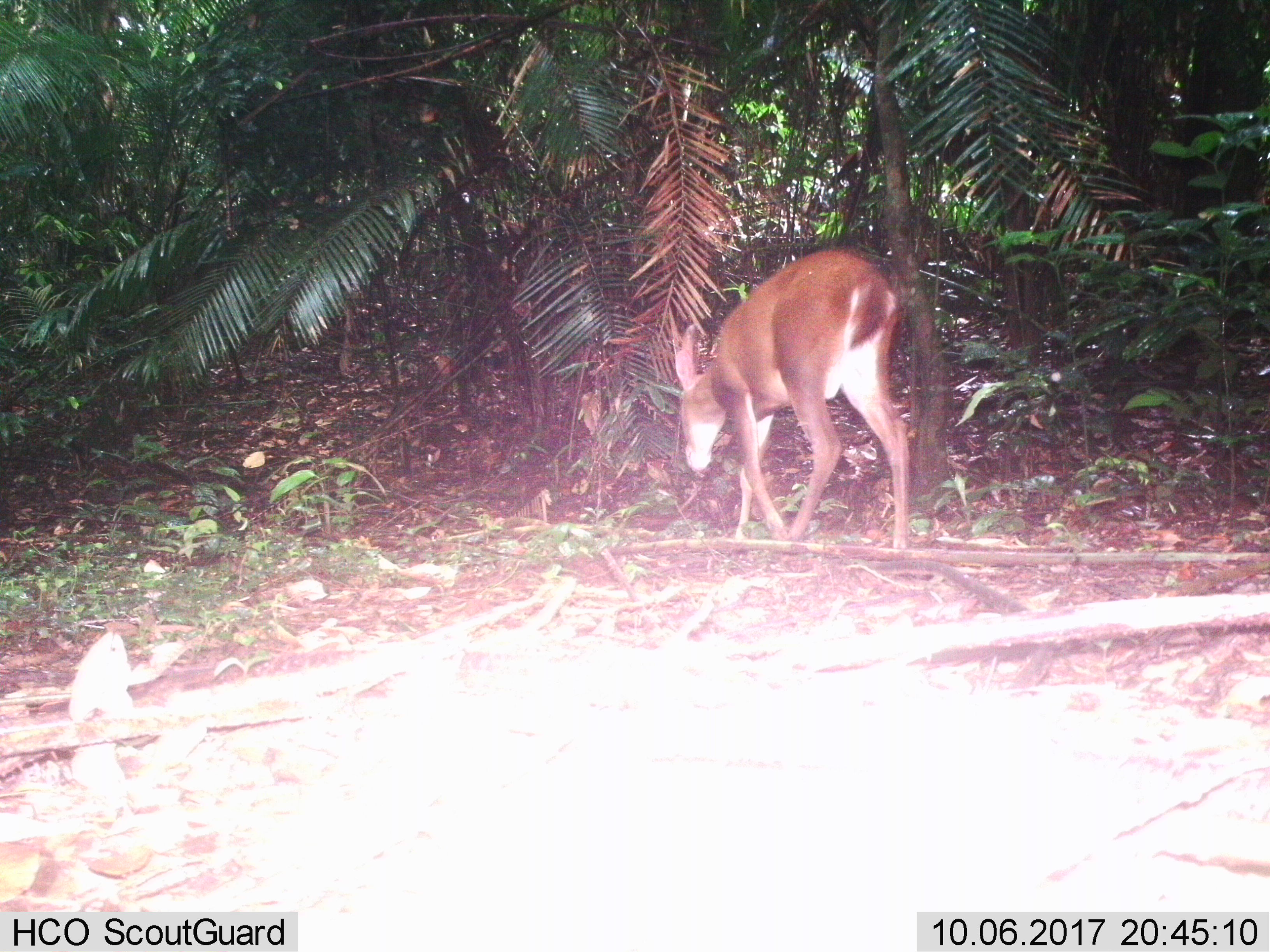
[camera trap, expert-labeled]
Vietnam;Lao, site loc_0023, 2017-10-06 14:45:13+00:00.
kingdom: Animalia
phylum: Chordata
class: Mammalia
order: Artiodactyla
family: Cervidae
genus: Muntiacus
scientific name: Muntiacus vuquangensis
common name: large-antlered muntjac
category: large antlered muntjac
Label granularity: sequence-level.